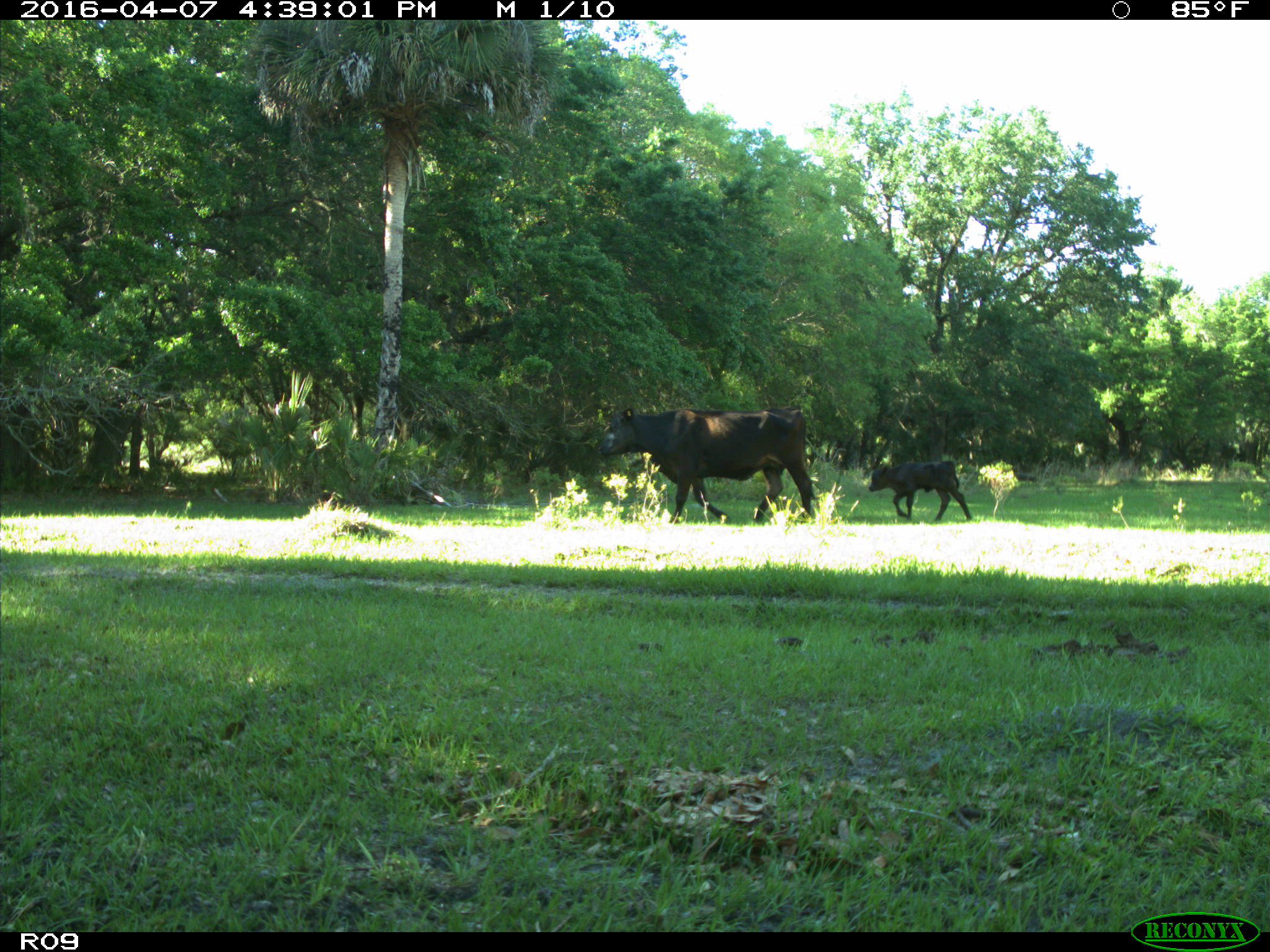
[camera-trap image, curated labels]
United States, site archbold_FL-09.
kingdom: Animalia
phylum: Chordata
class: Mammalia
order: Artiodactyla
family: Bovidae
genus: Bos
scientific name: Bos taurus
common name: domestic cow